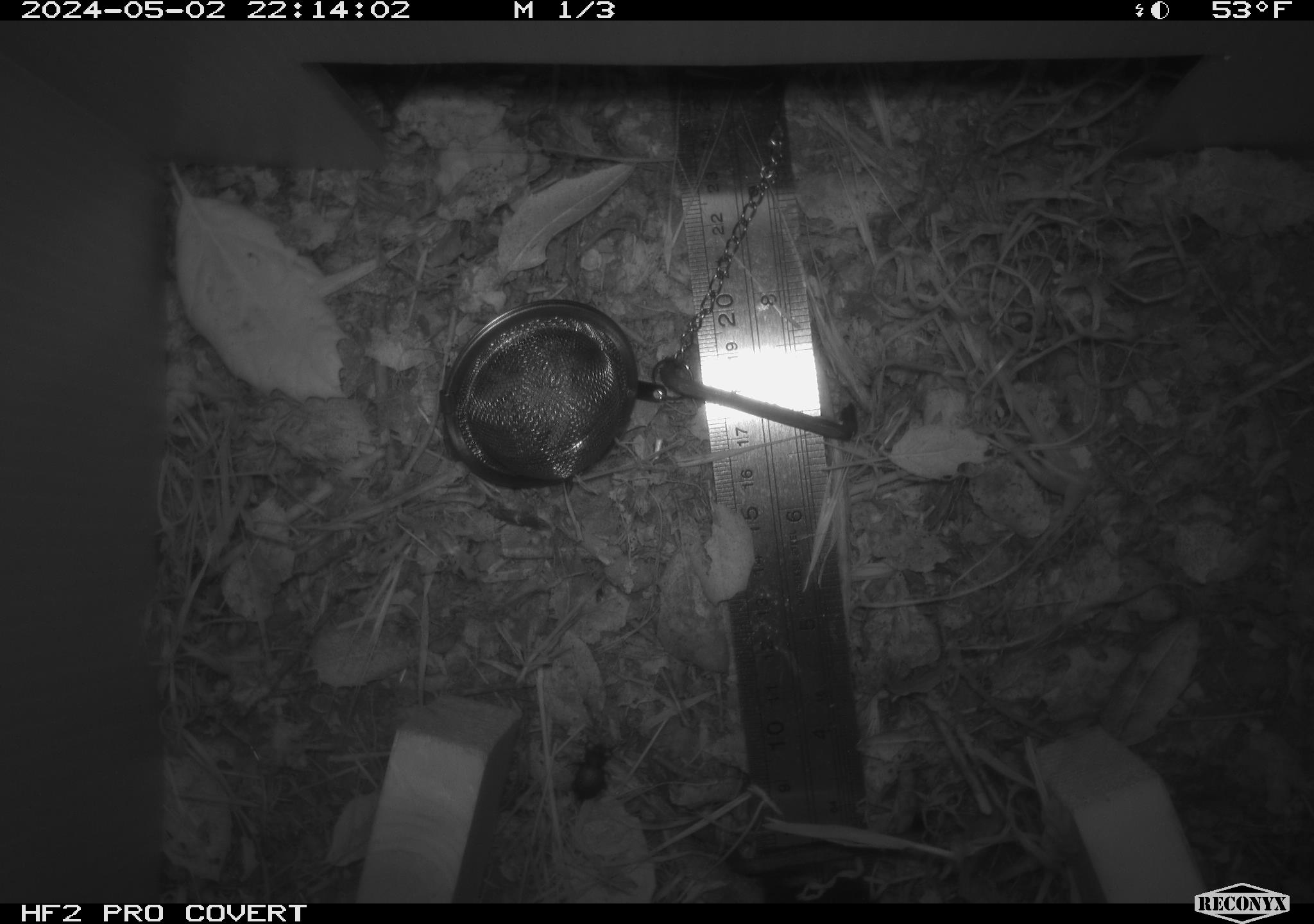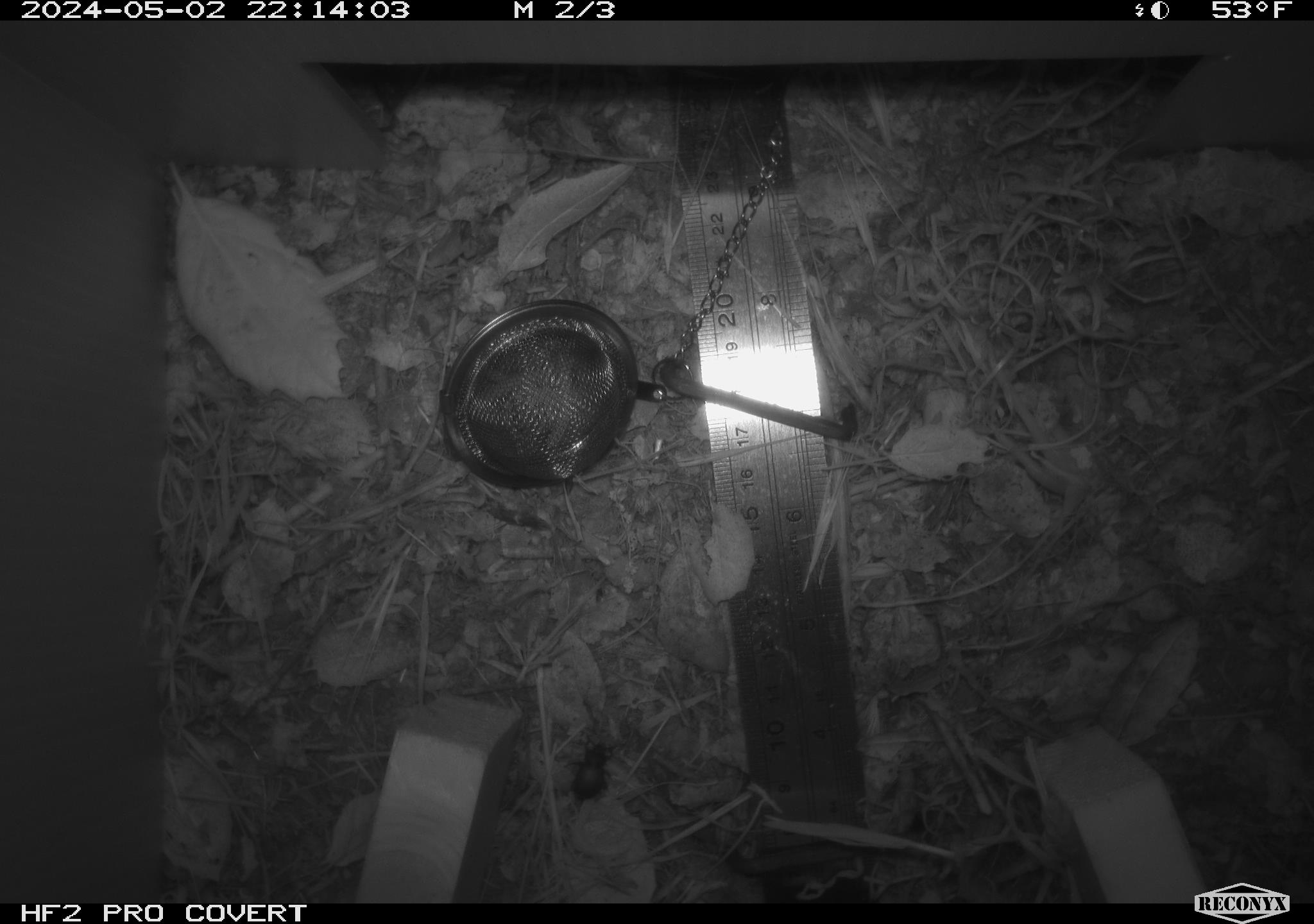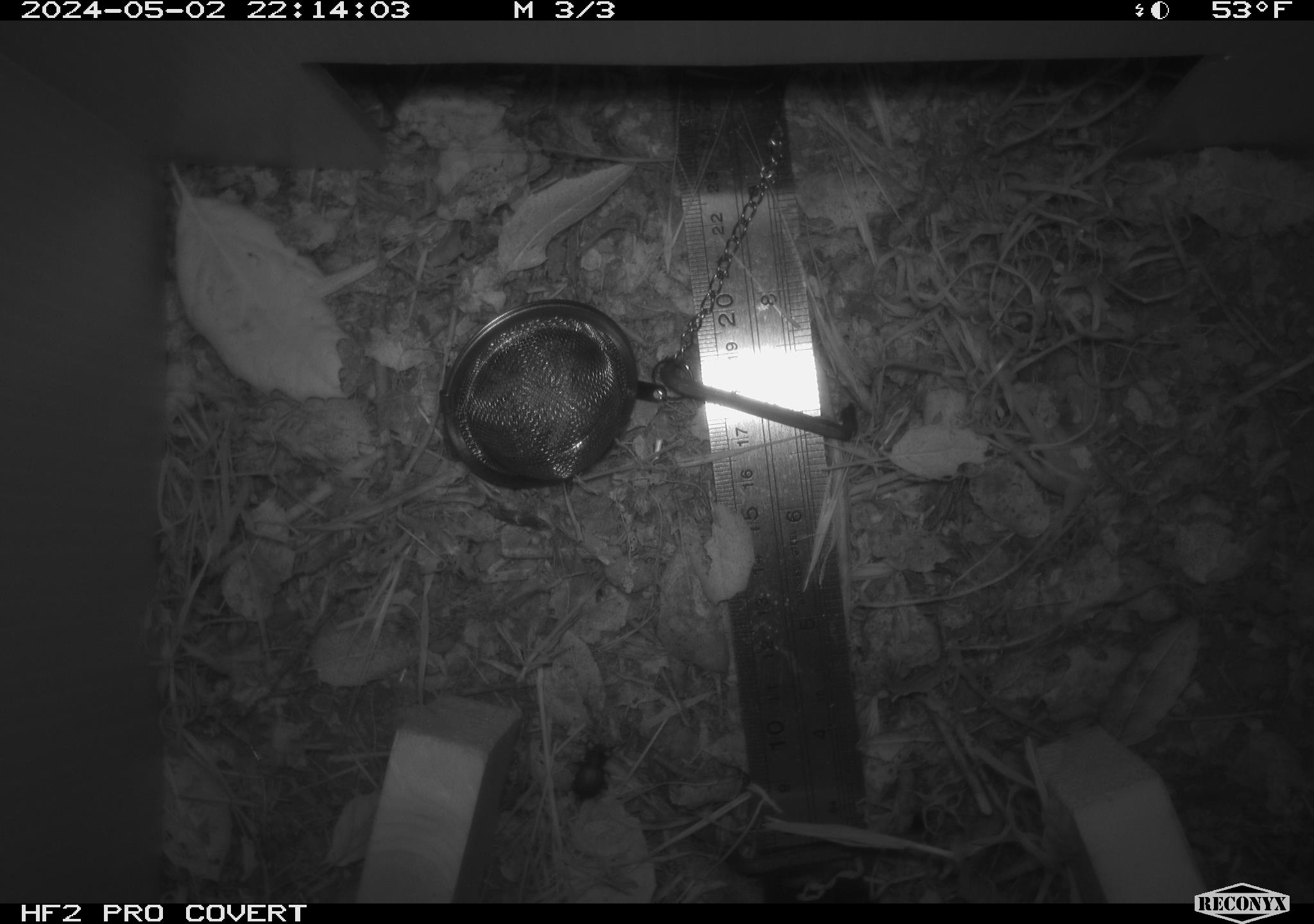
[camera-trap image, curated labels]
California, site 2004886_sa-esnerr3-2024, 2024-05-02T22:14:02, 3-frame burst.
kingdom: Animalia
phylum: Arthropoda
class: Insecta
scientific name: Insecta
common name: insect